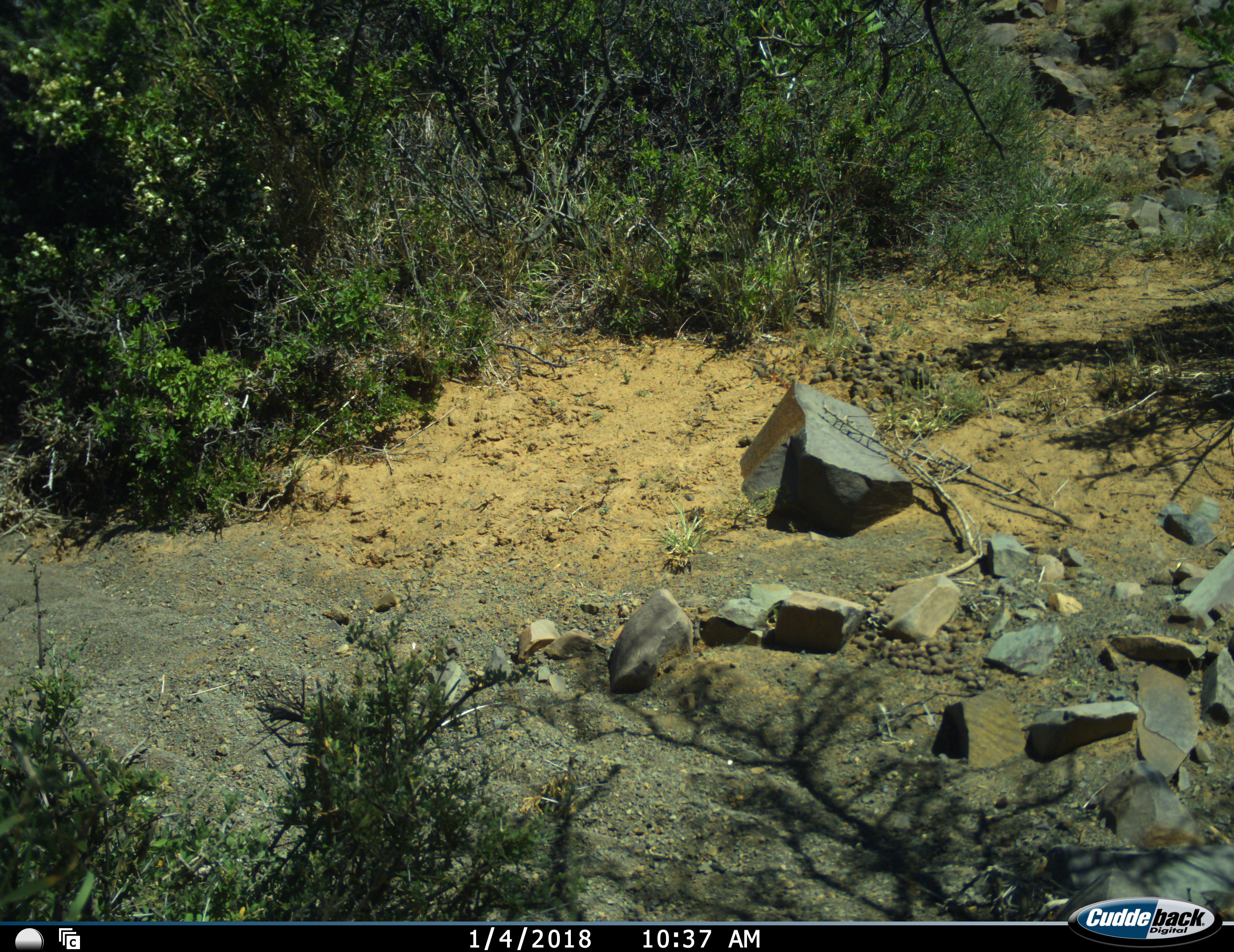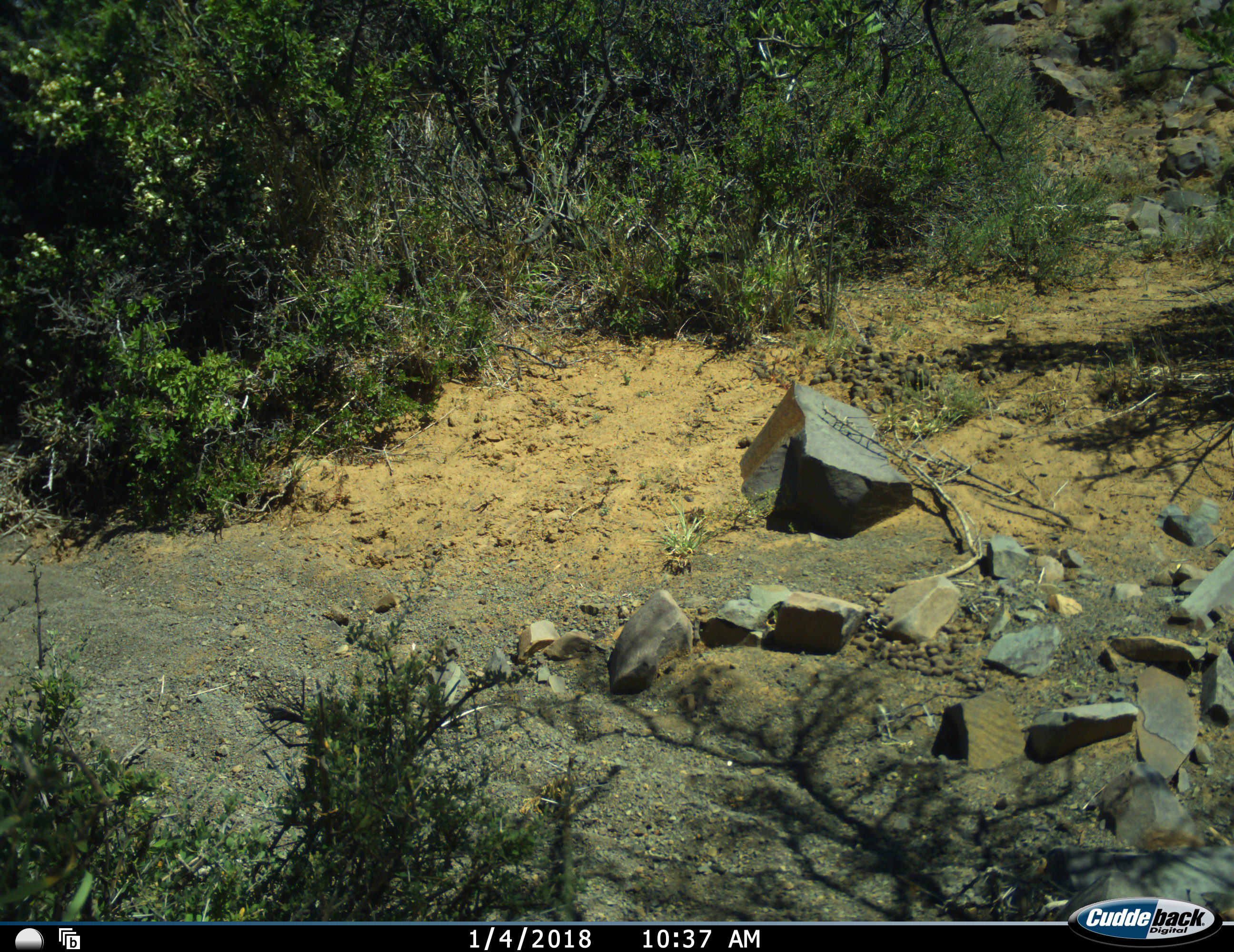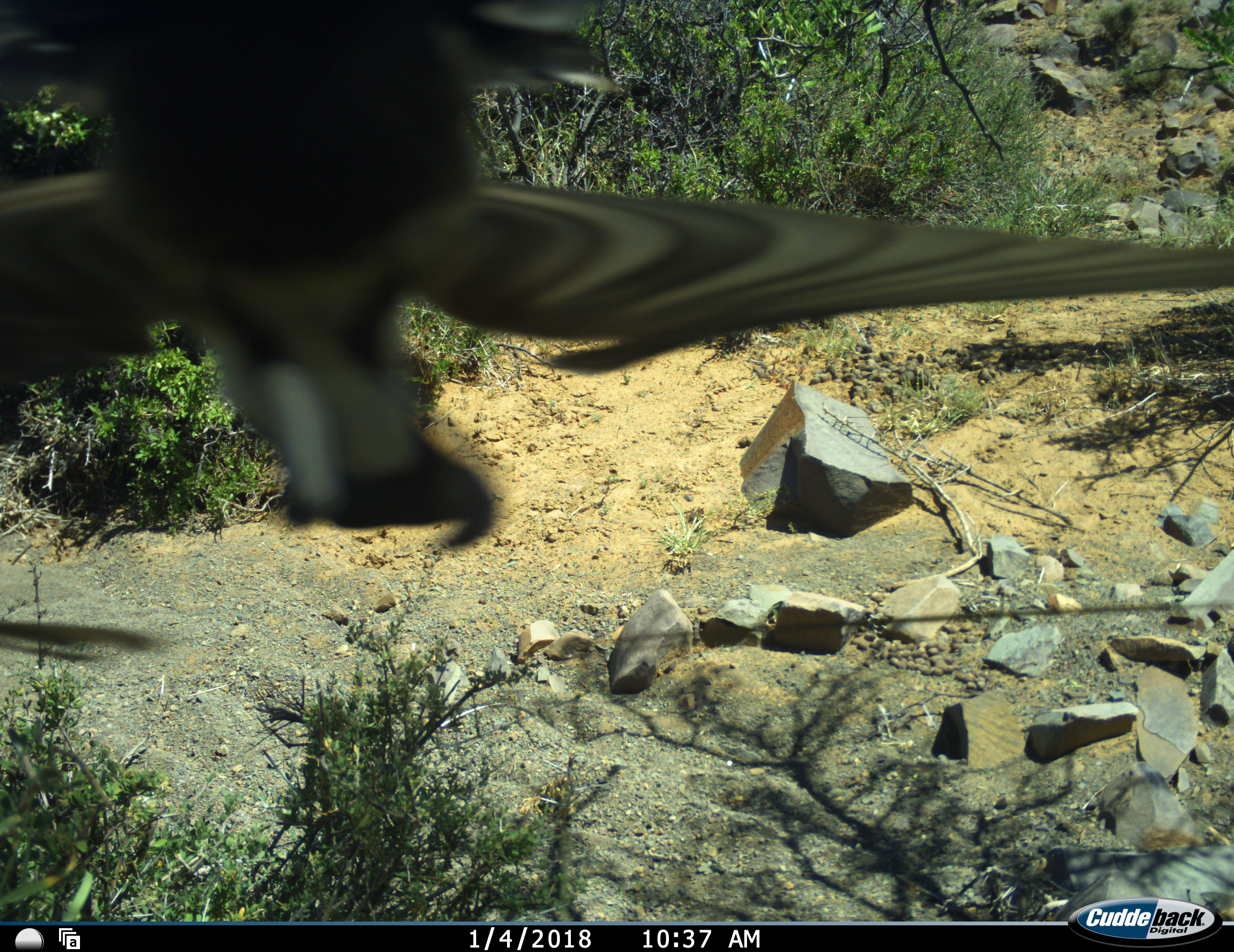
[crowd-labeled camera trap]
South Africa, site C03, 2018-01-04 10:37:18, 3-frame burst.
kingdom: Animalia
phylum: Chordata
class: Aves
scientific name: Aves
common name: bird of prey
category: birdsofprey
Birdsofprey (bird of prey) (Aves), count 1. Behavior (volunteer vote fractions): standing 0%, resting 0%, moving 50%, interacting 50%. Young present (vote fraction): 0%. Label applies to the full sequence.